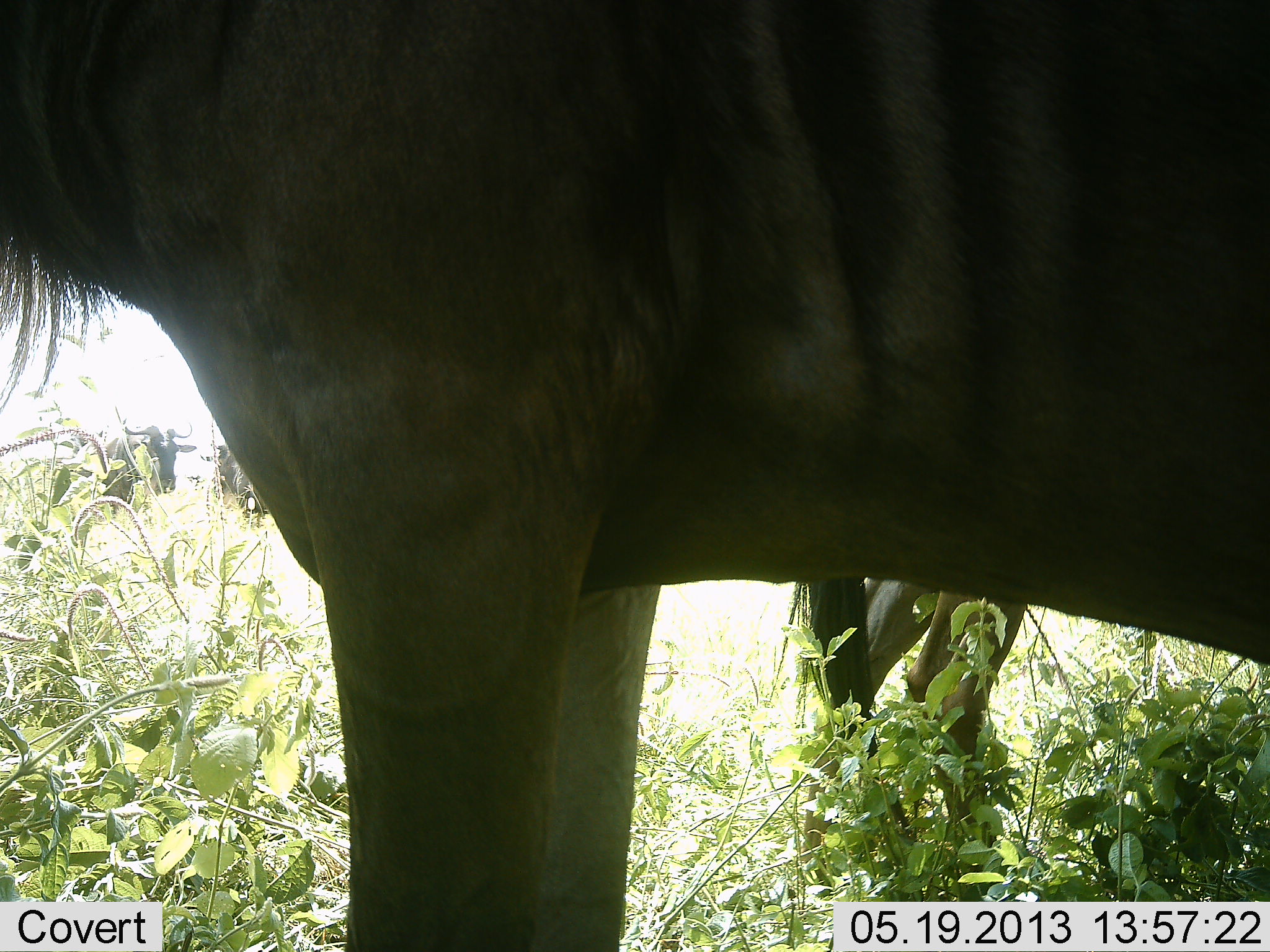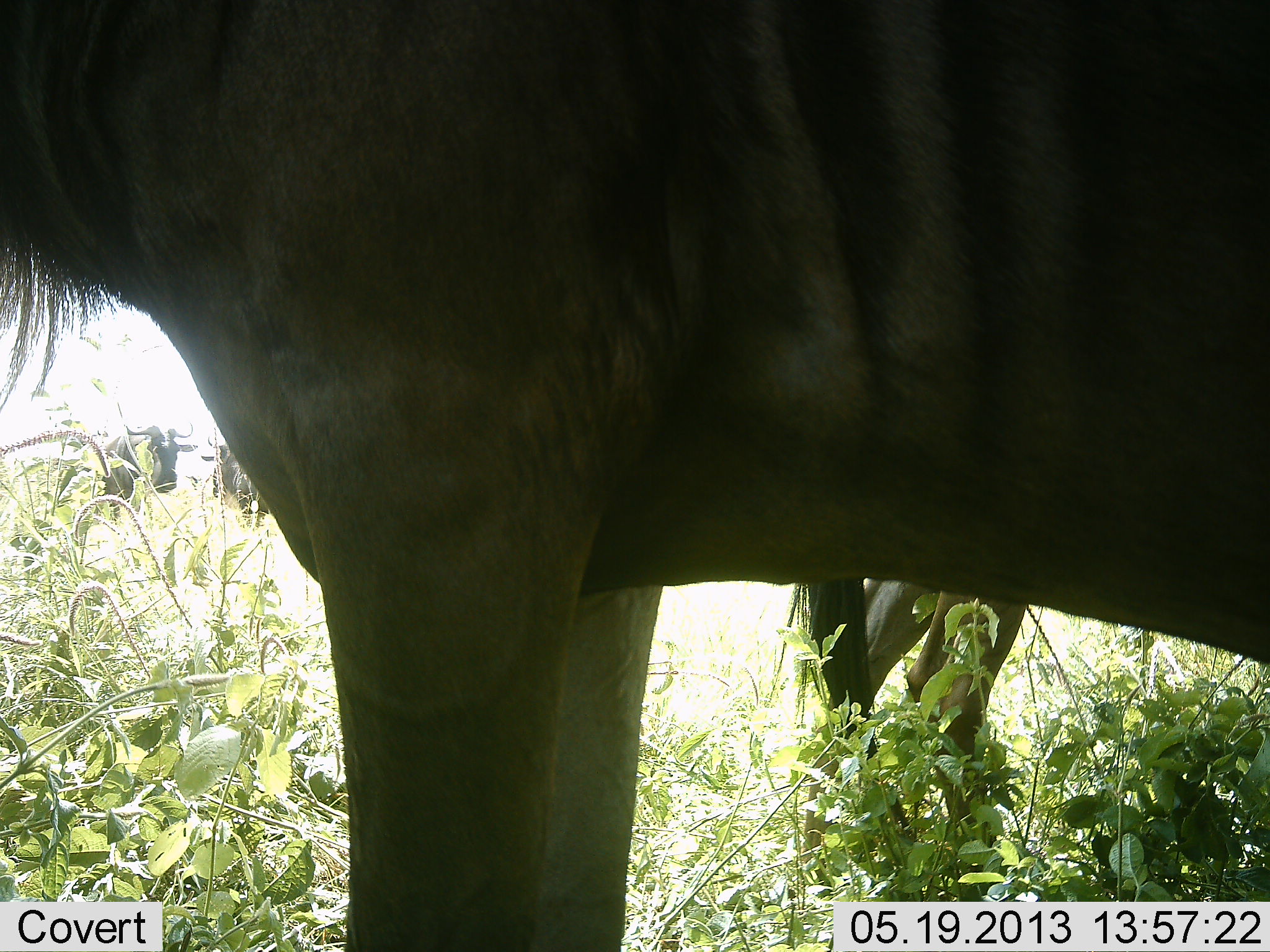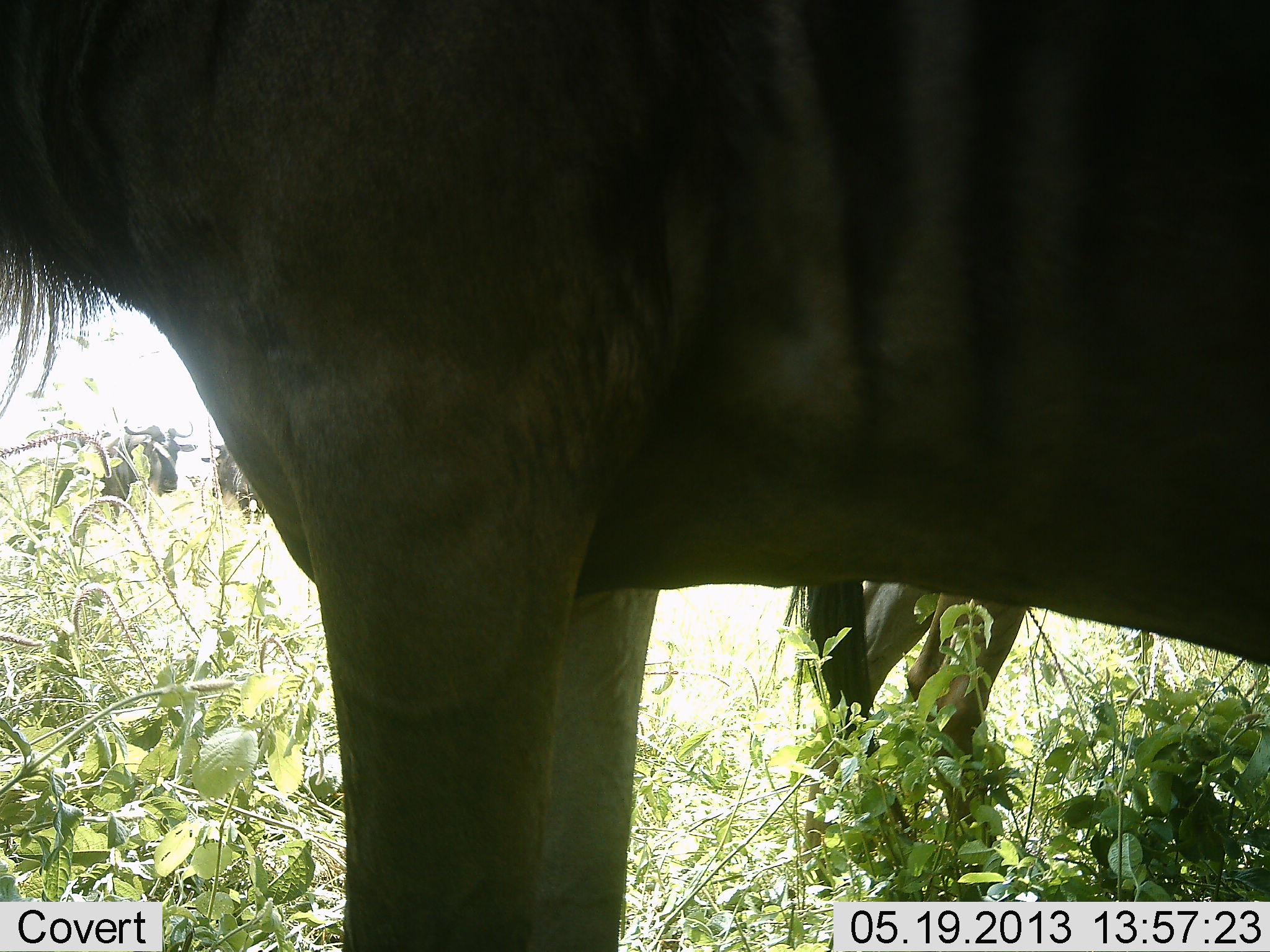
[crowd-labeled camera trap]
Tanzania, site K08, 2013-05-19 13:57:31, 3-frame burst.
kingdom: Animalia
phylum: Chordata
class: Mammalia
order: Artiodactyla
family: Bovidae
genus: Connochaetes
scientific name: Connochaetes taurinus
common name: blue wildebeest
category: wildebeest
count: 4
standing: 100%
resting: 5%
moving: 0%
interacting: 0%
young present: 5%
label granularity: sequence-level